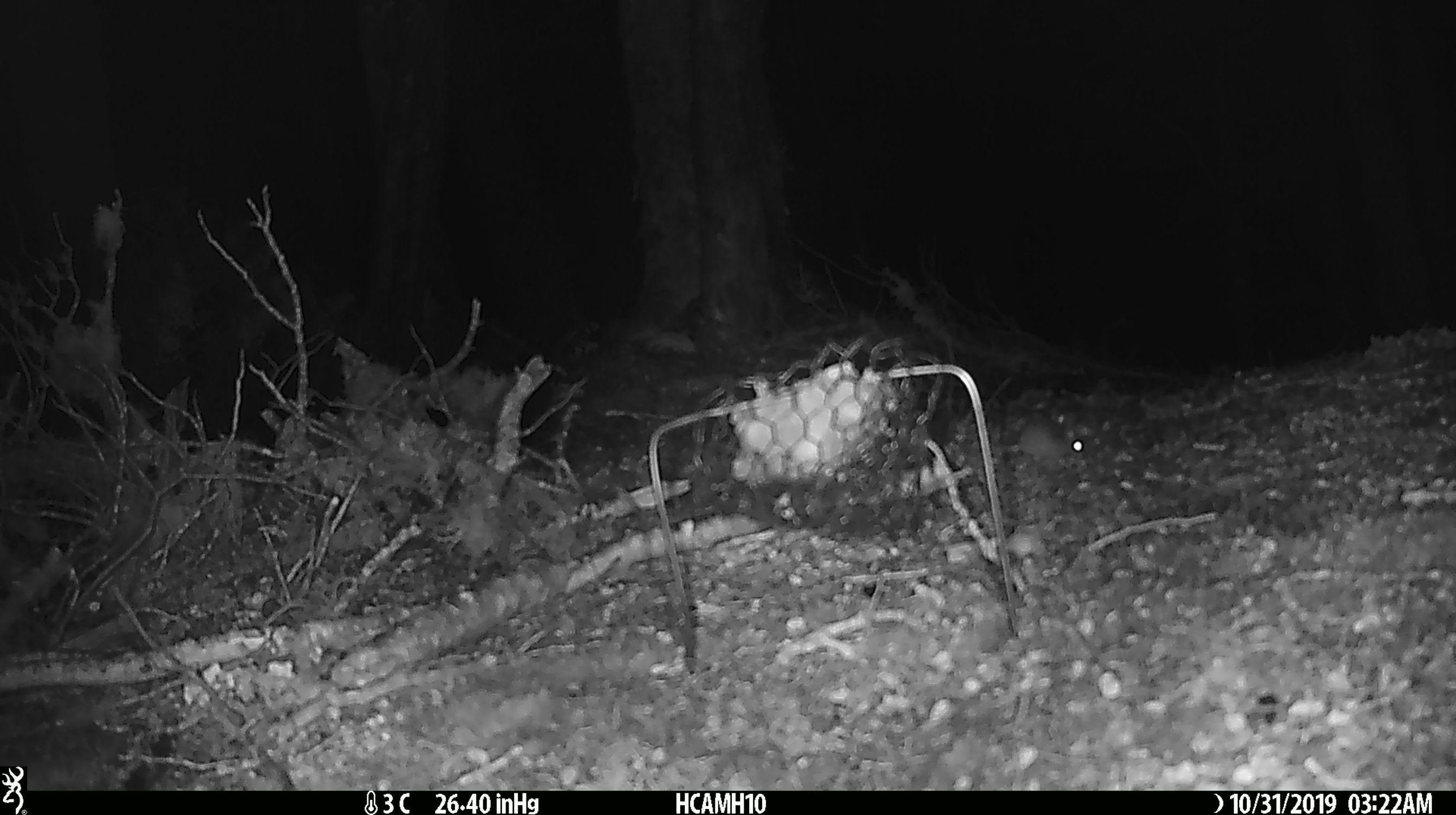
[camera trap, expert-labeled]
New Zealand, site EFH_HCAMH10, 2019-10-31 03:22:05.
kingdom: Animalia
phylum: Chordata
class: Mammalia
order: Rodentia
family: Muridae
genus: Mus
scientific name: Mus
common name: mouse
Mouse (Mus).